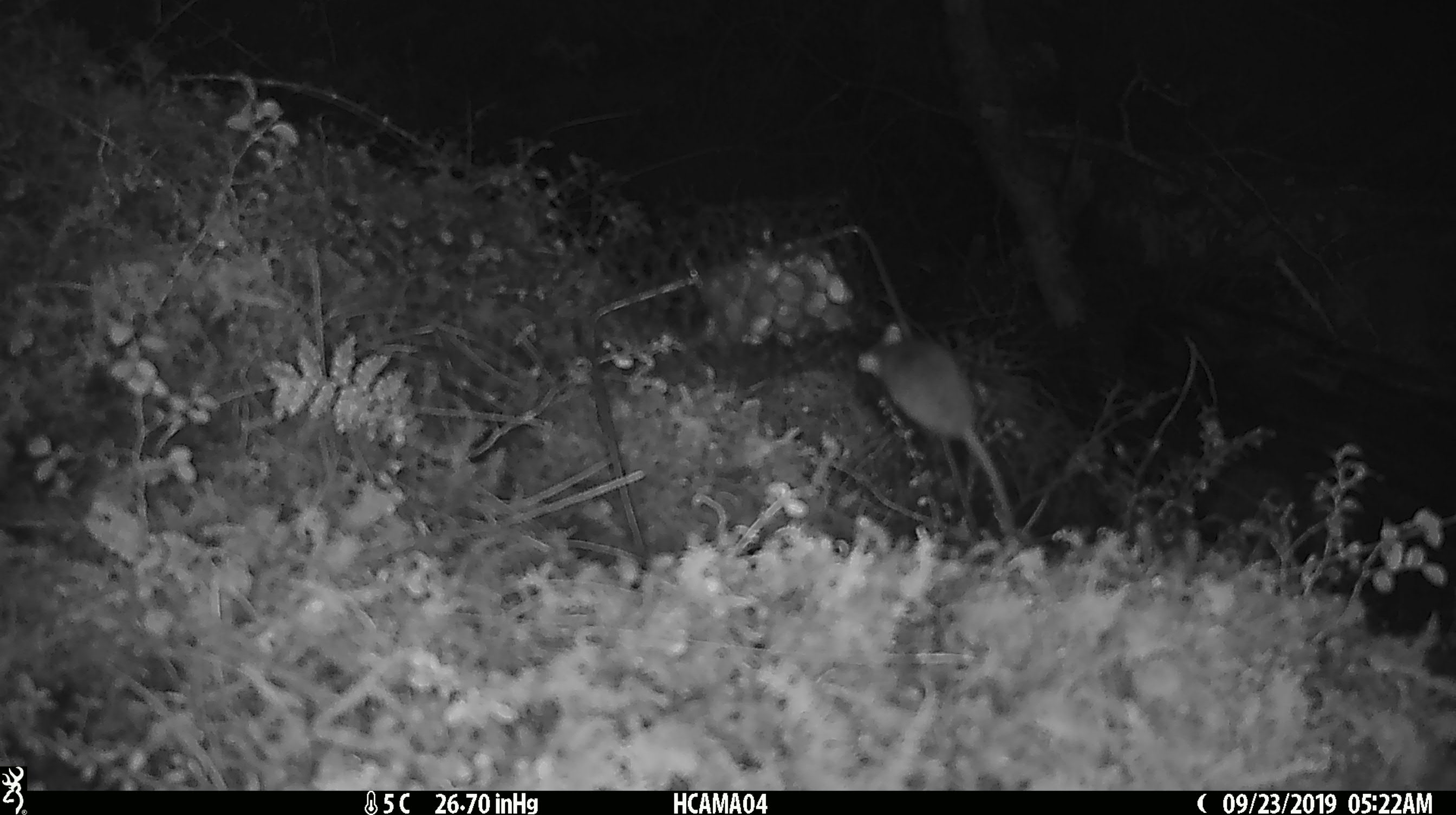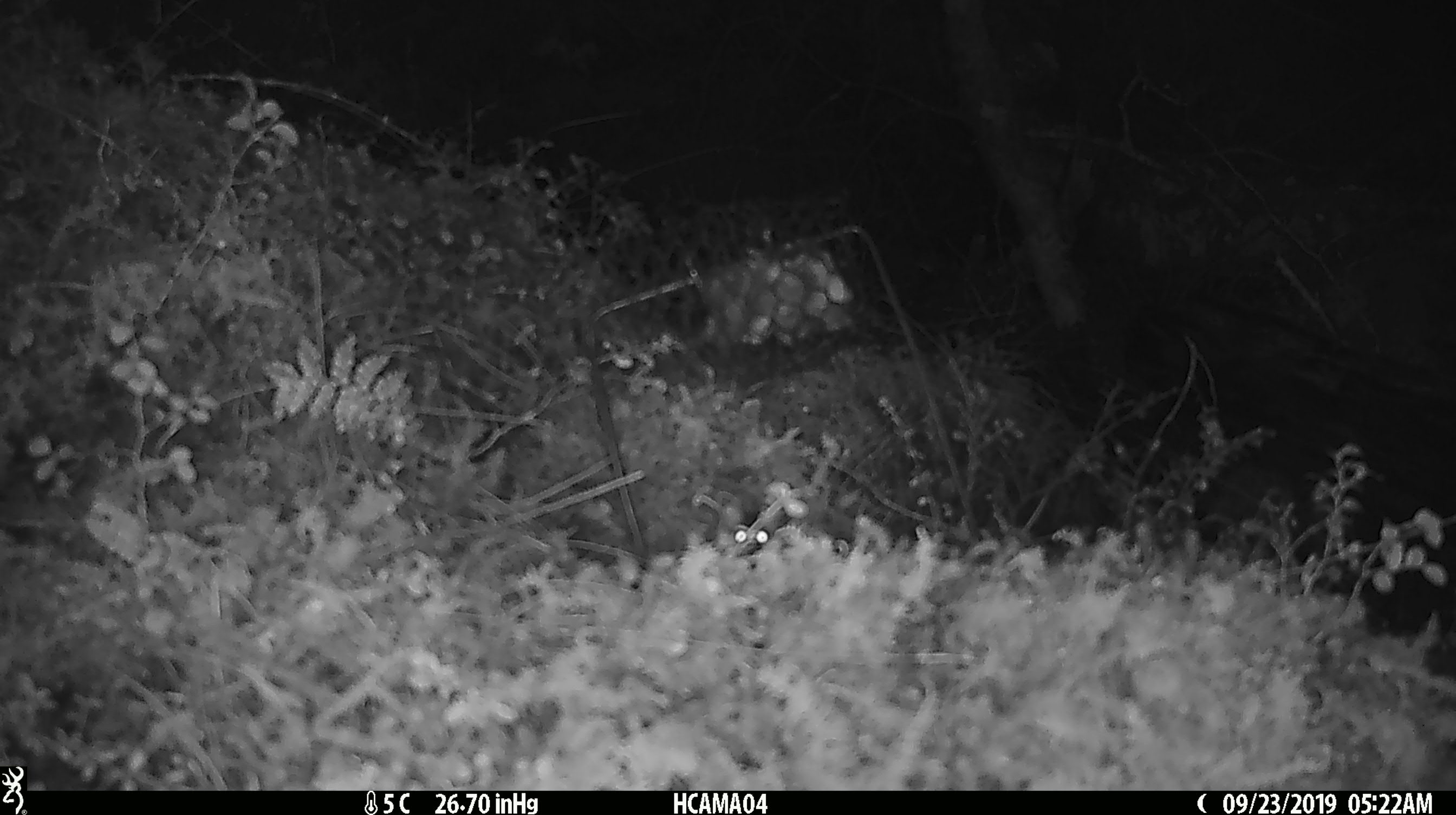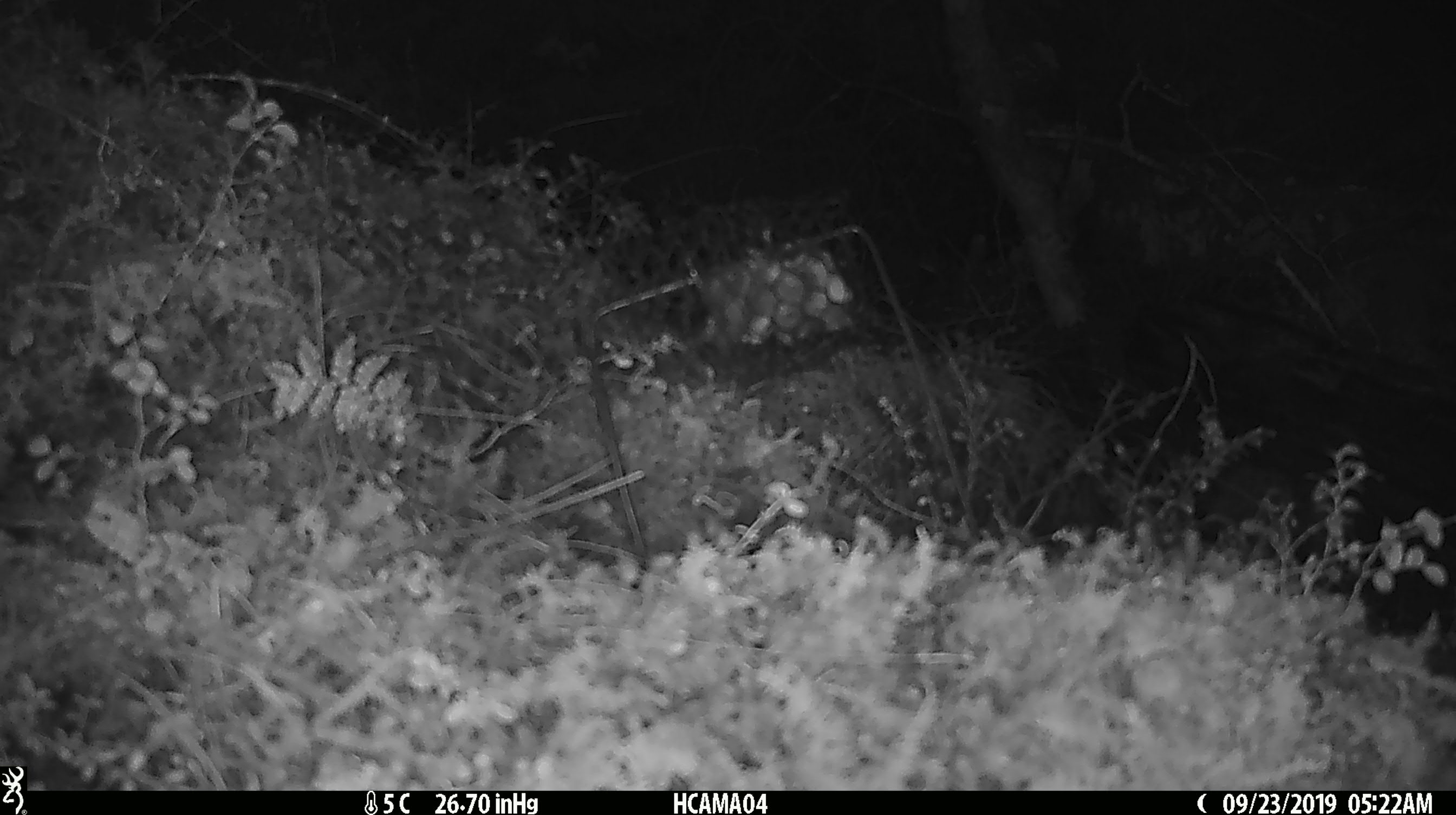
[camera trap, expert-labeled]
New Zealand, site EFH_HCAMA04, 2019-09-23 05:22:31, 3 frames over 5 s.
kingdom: Animalia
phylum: Chordata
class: Mammalia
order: Rodentia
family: Muridae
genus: Mus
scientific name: Mus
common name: mouse